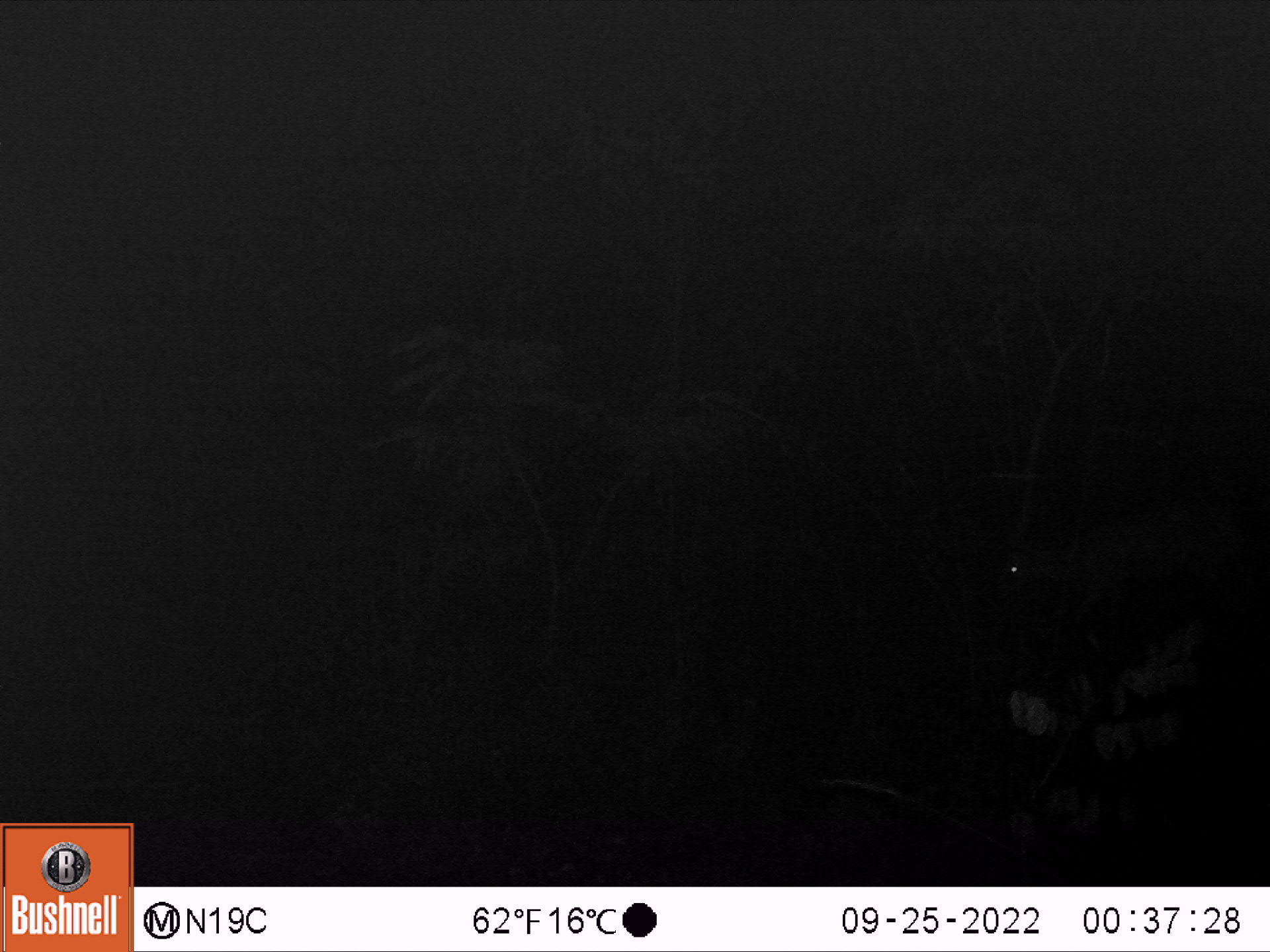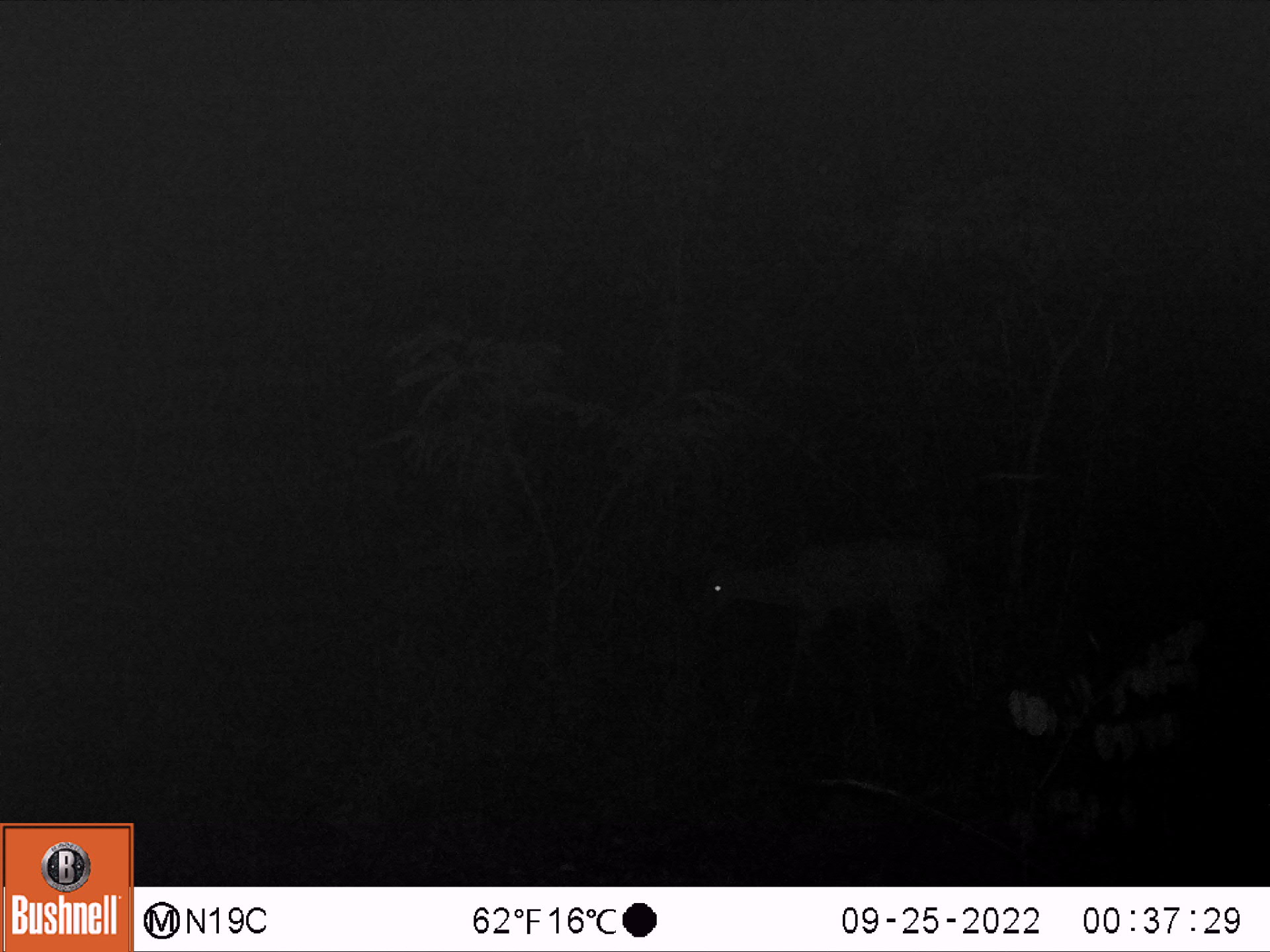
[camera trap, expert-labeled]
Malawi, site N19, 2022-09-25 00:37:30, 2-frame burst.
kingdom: Animalia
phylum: Chordata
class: Mammalia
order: Artiodactyla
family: Bovidae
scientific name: Antilopinae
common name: small antelope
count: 1